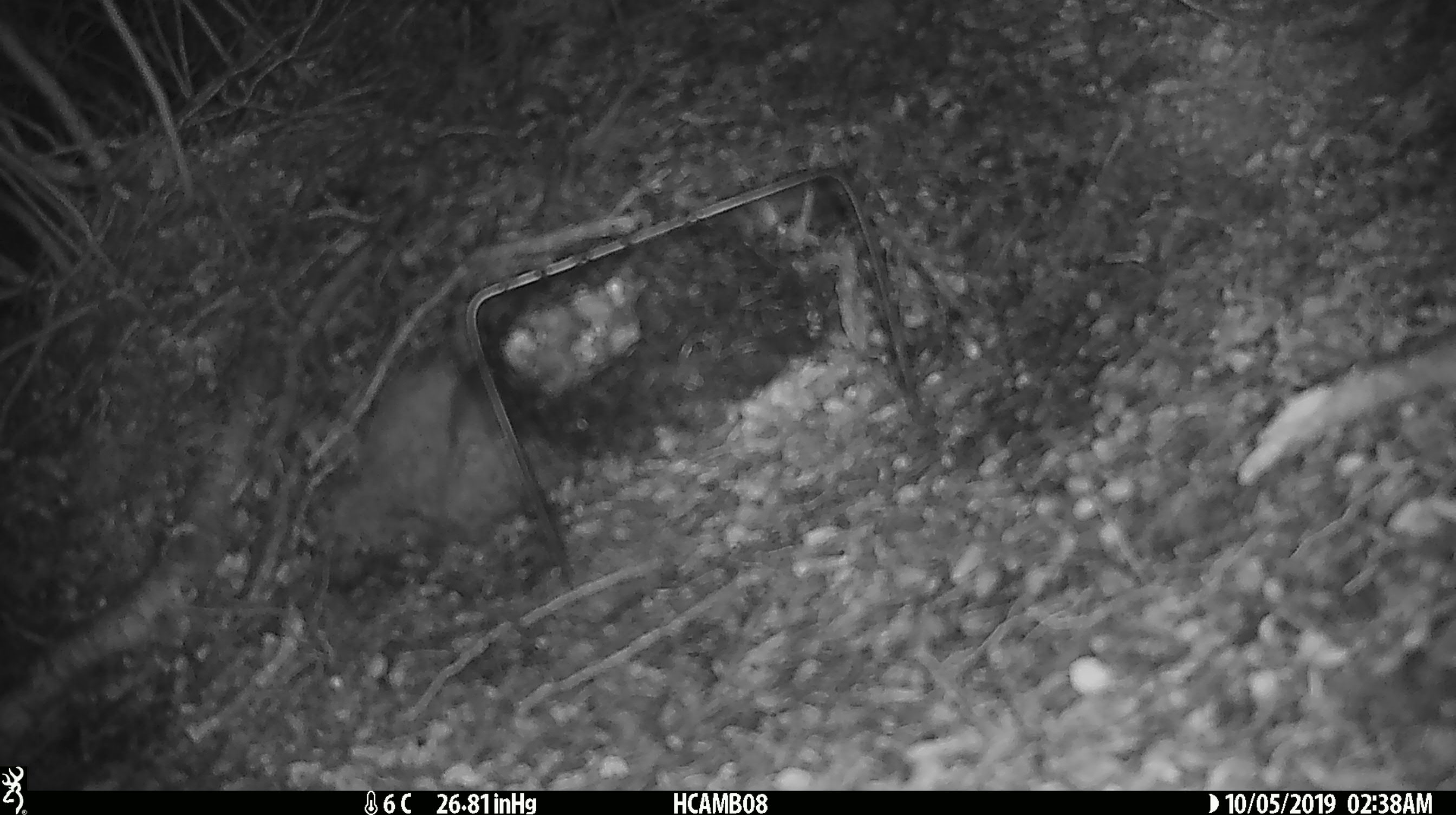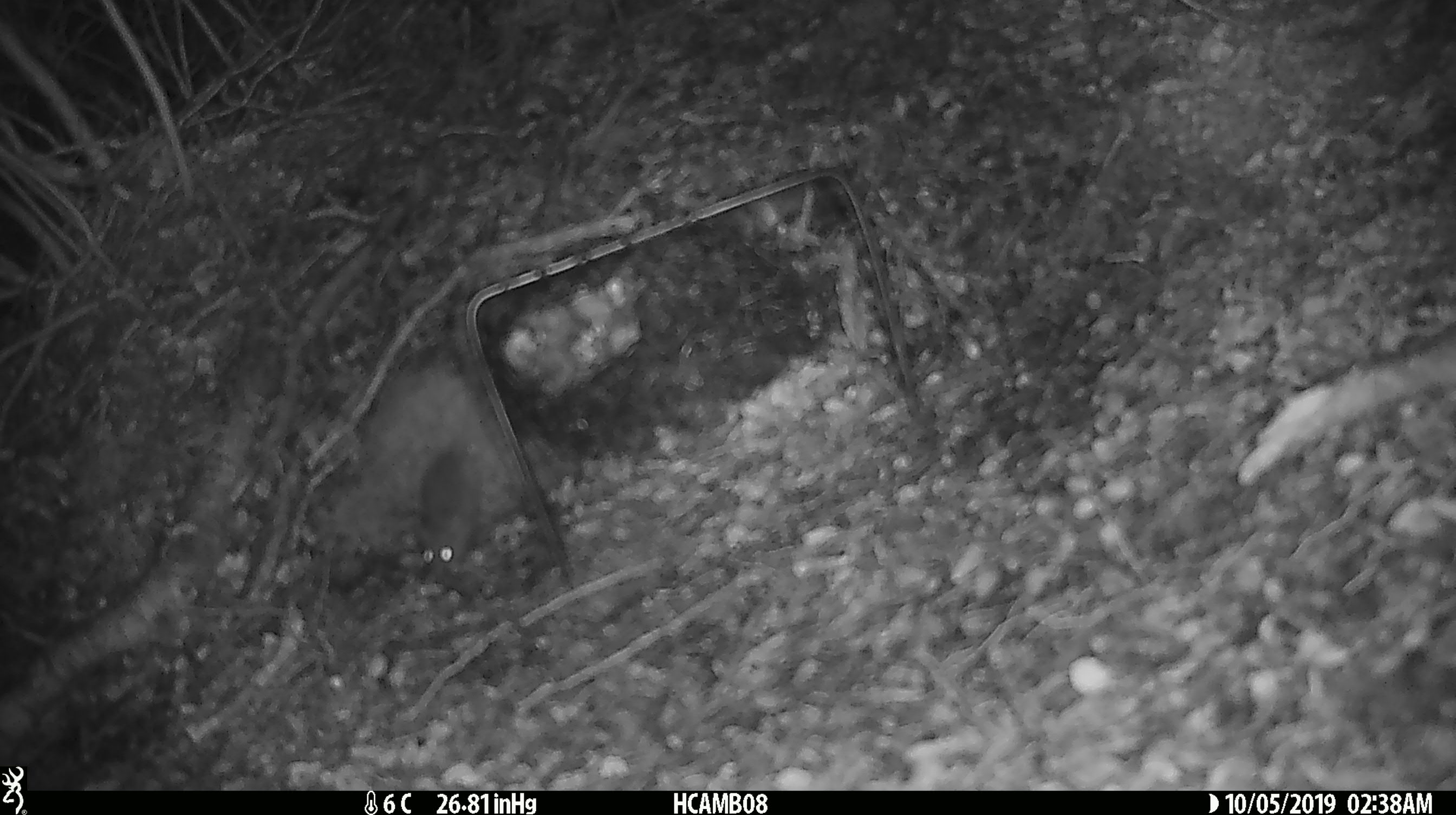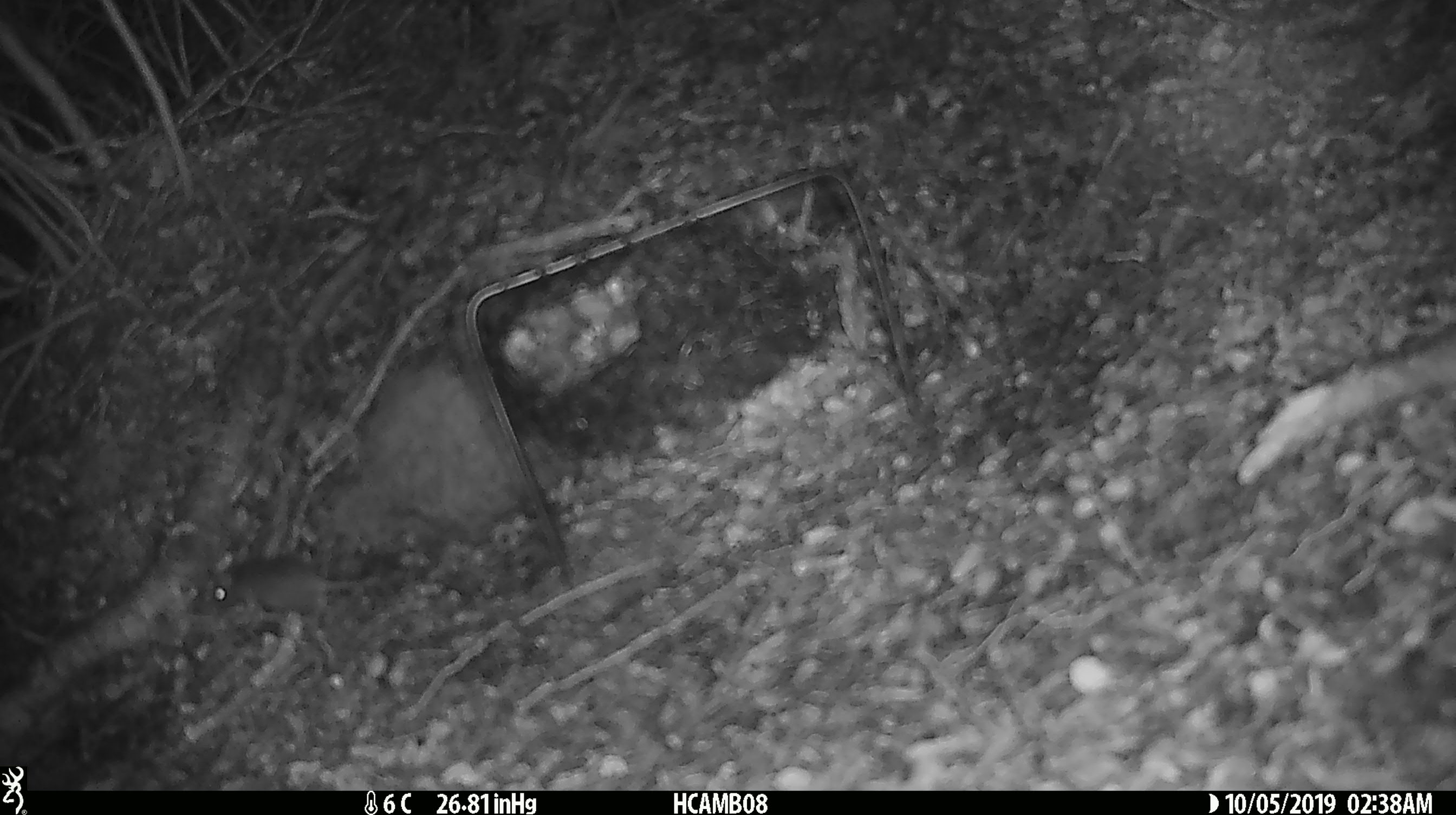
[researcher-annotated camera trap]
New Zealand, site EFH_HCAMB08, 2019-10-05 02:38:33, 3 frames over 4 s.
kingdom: Animalia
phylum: Chordata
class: Mammalia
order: Rodentia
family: Muridae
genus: Mus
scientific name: Mus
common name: mouse